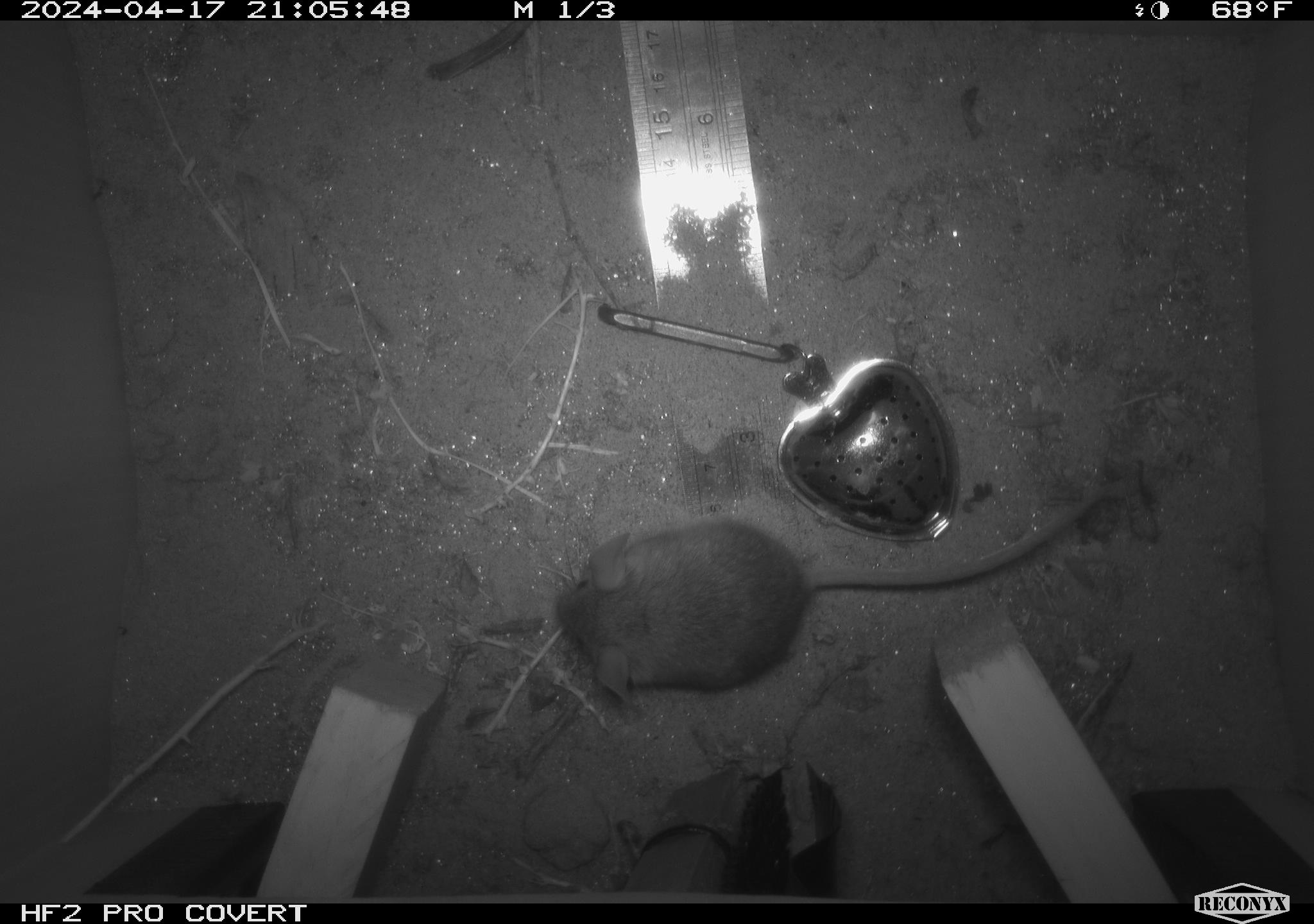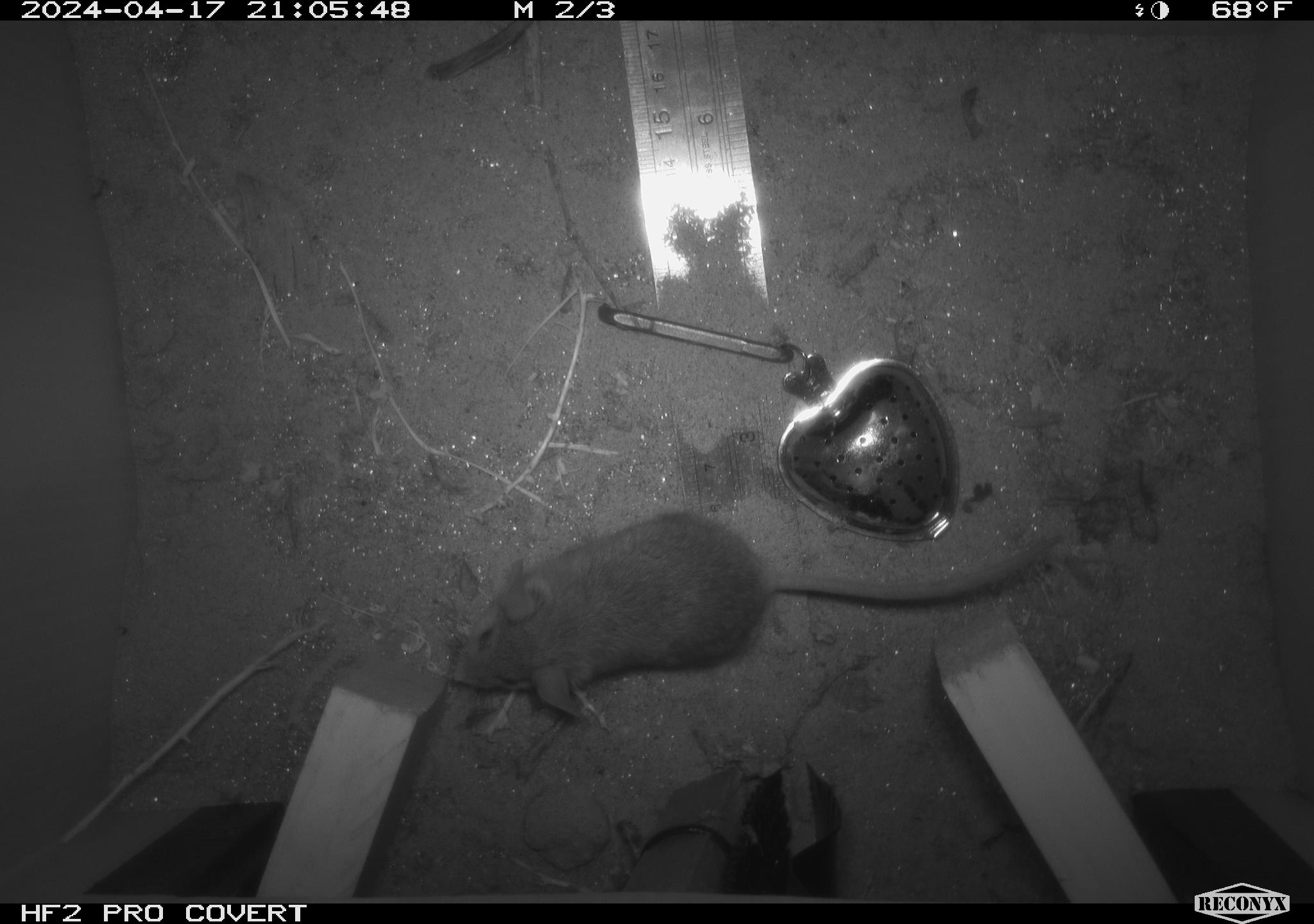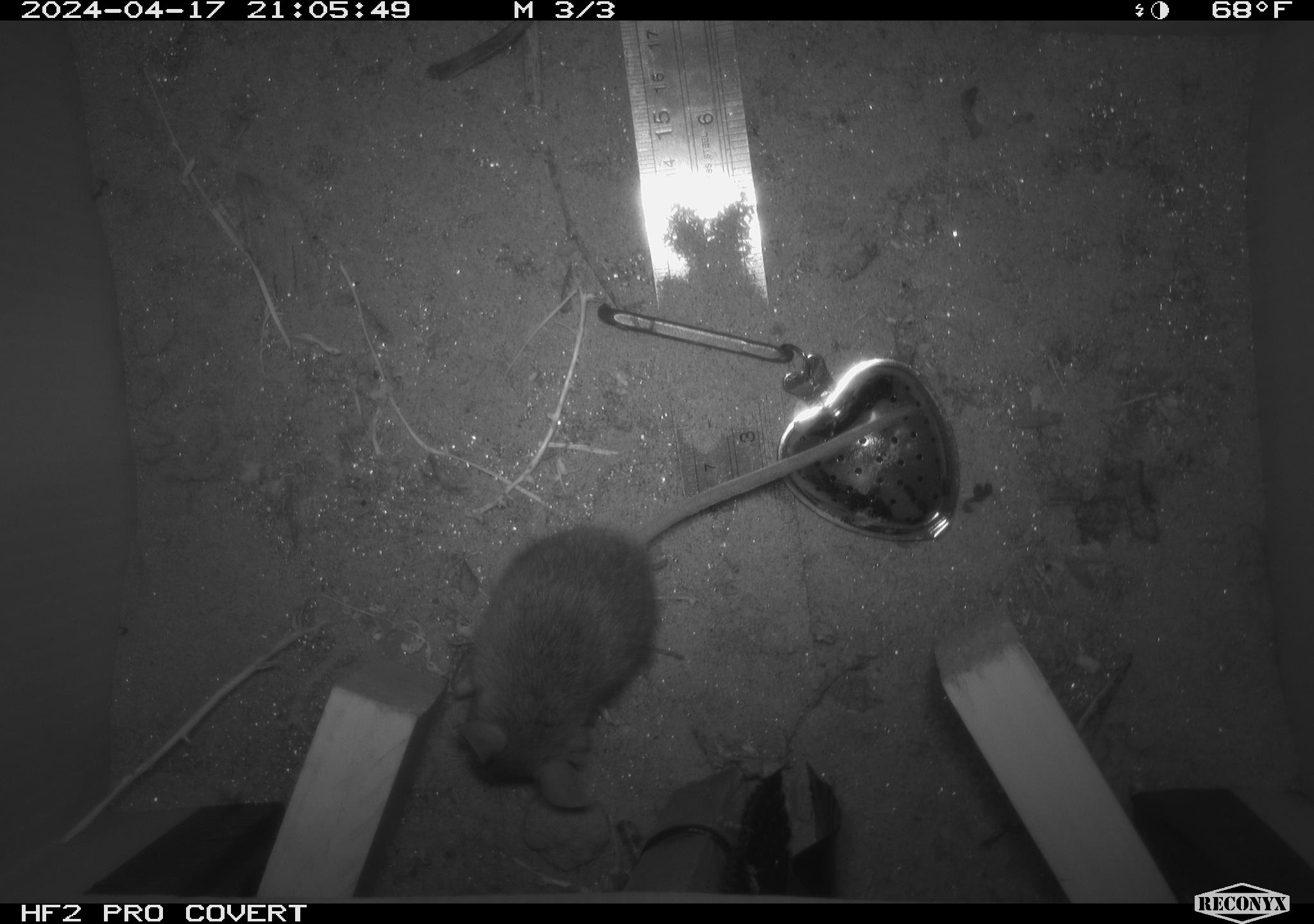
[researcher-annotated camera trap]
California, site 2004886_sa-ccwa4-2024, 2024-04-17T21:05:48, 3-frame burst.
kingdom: Animalia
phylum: Chordata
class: Mammalia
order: Rodentia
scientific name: Rodentia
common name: woodrat or rat or mouse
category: woodrat or rat or mouse species